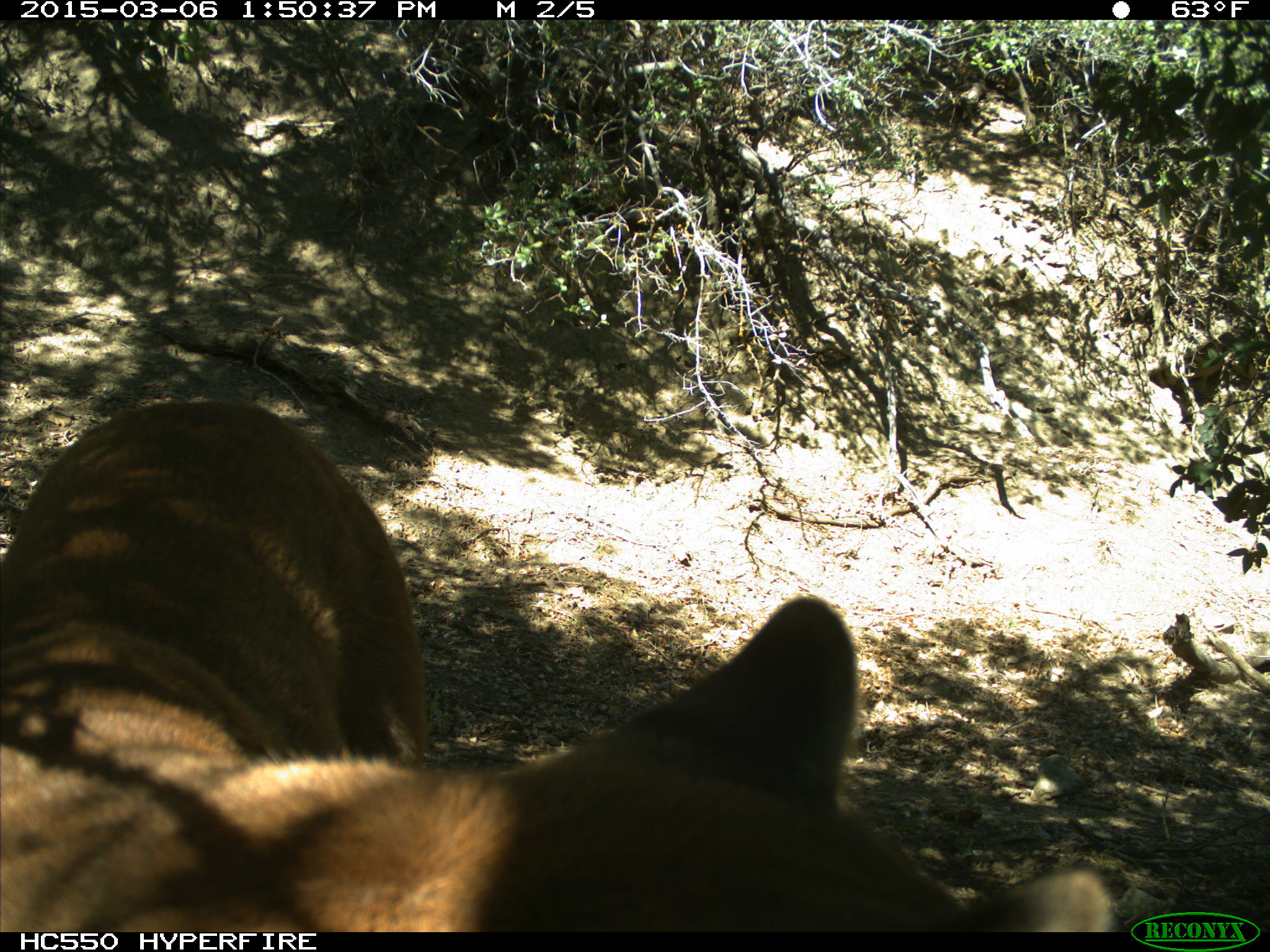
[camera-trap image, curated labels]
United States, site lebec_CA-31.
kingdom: Animalia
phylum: Chordata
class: Mammalia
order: Carnivora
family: Felidae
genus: Puma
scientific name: Puma concolor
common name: mountain lion